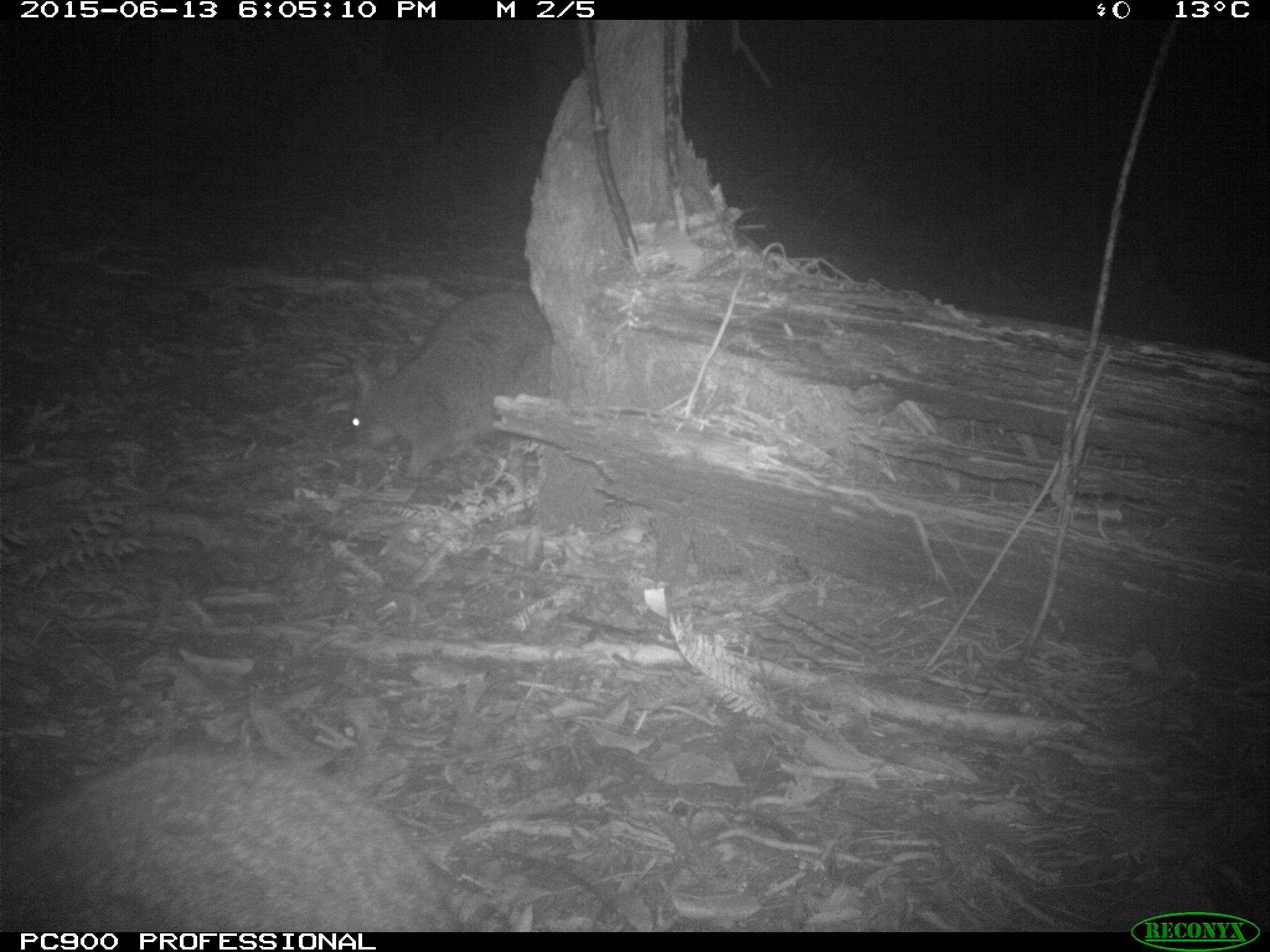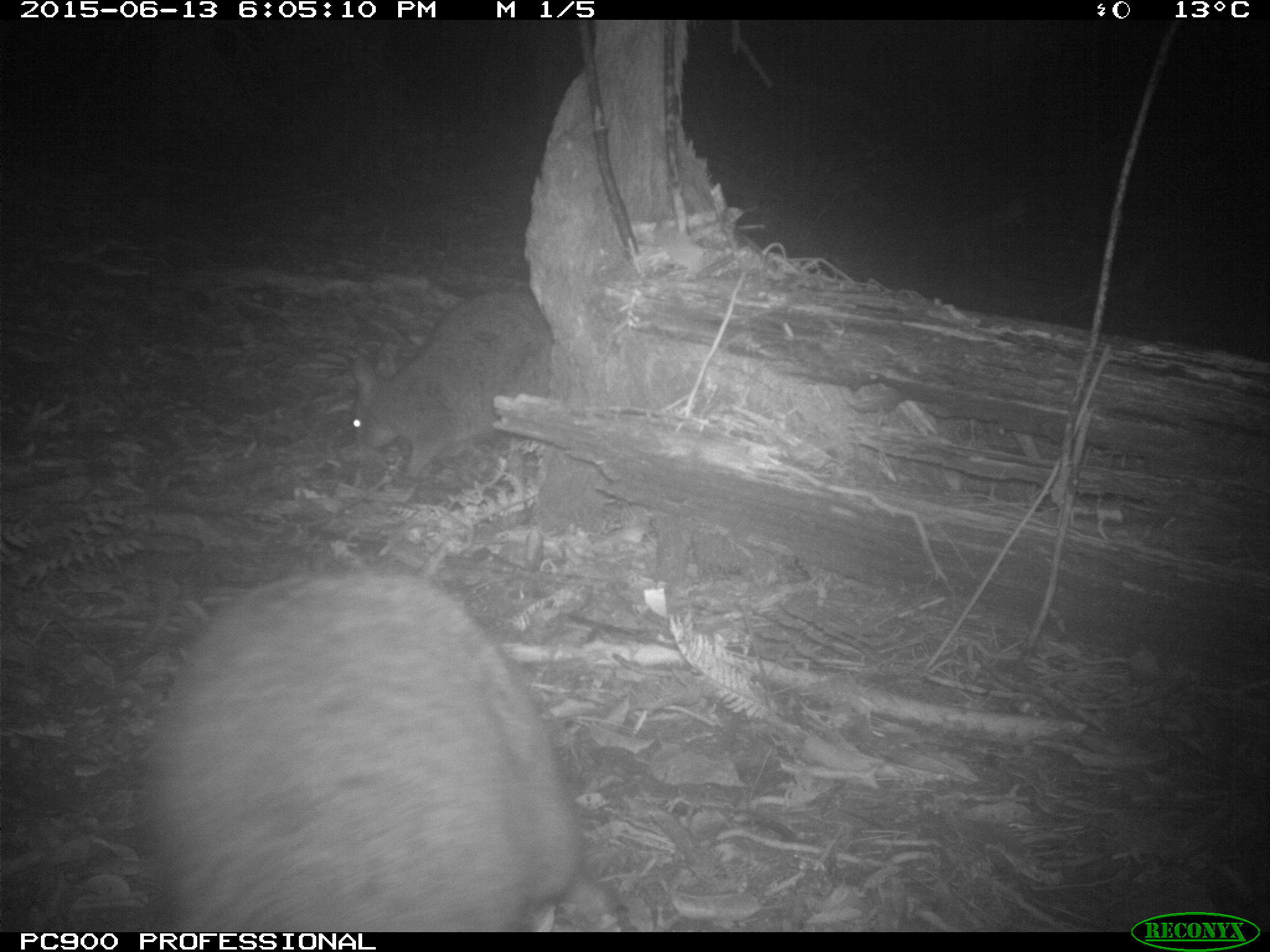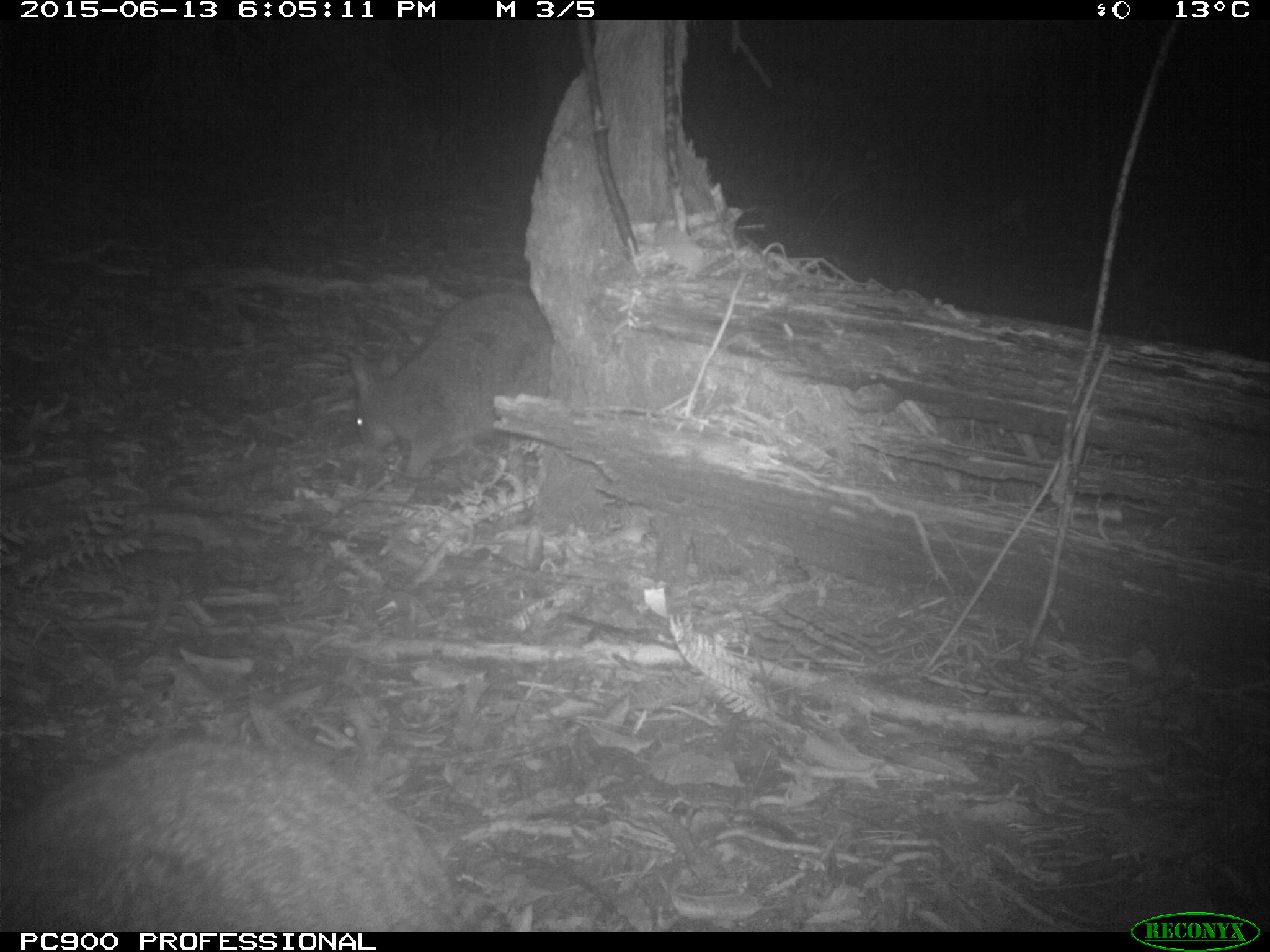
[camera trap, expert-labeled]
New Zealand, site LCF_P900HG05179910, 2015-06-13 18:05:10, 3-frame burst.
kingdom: Animalia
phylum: Chordata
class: Mammalia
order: Diprotodontia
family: Macropodidae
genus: Notamacropus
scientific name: Notamacropus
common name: wallaby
Wallaby (Notamacropus).